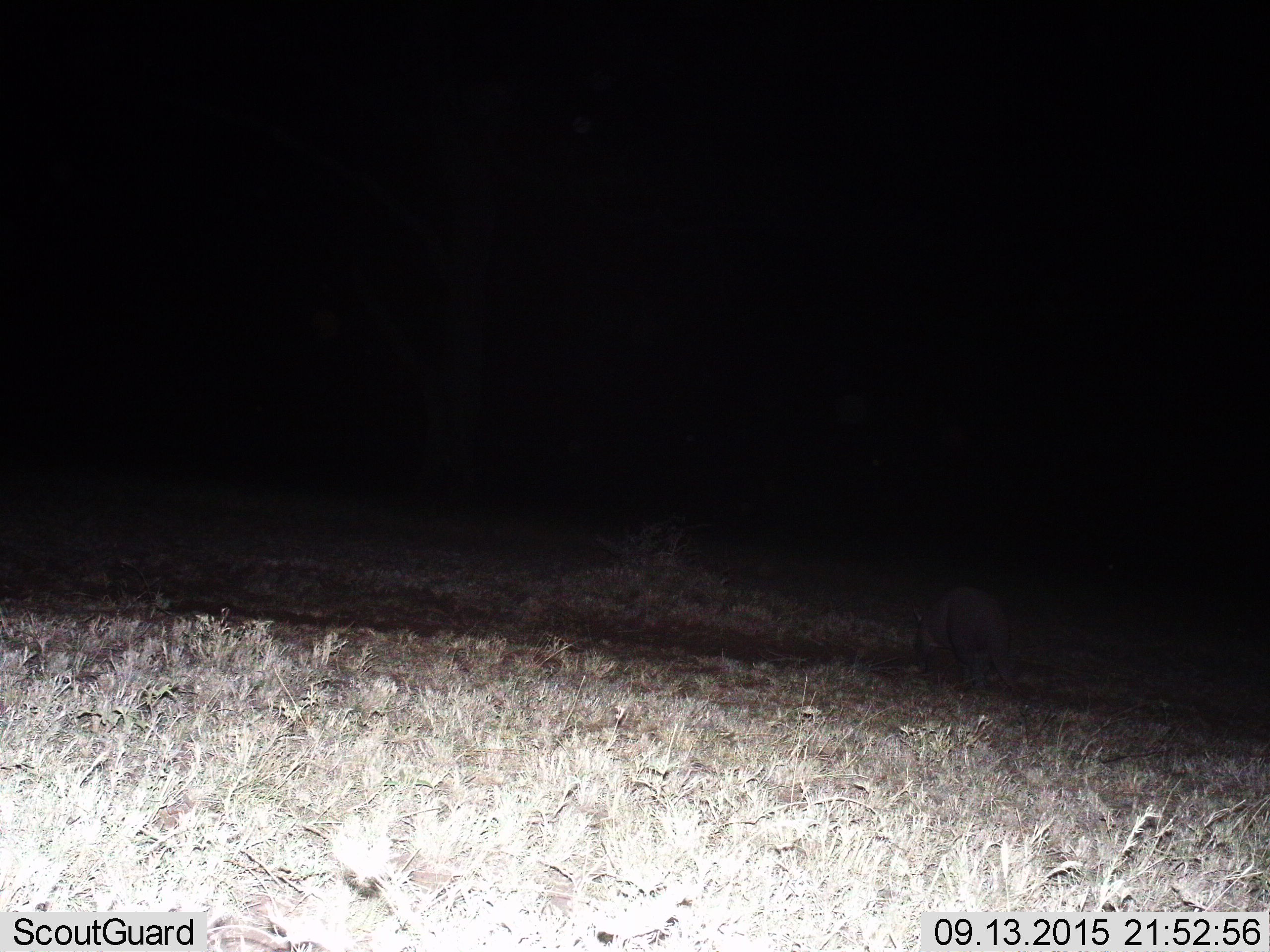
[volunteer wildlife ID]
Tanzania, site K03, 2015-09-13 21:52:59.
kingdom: Animalia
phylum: Chordata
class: Mammalia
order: Tubulidentata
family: Orycteropodidae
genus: Orycteropus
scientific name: Orycteropus afer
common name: aardvark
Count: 1.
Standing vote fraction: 25%.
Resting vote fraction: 0%.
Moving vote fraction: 75%.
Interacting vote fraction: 0%.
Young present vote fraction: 0%.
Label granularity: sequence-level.